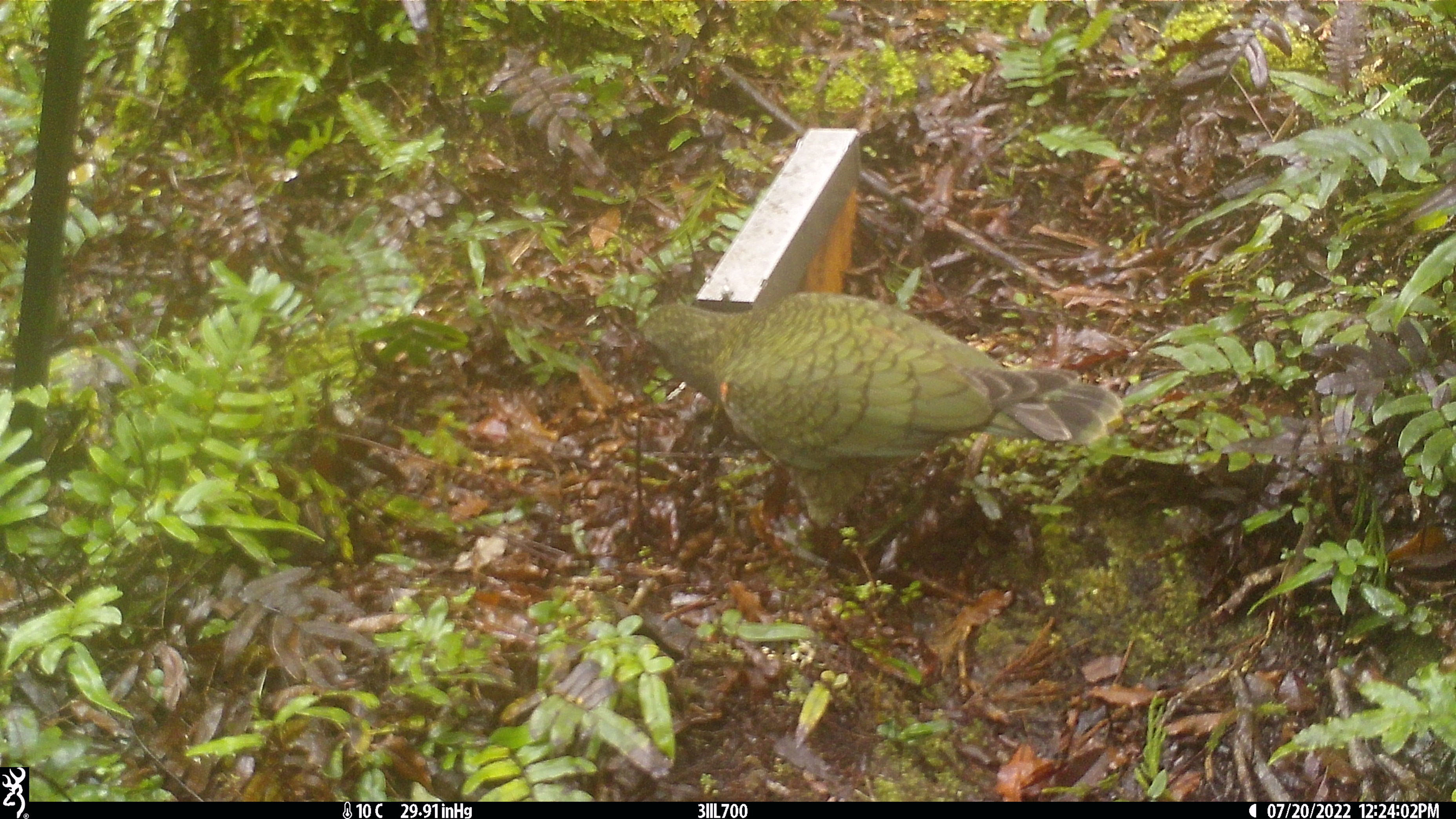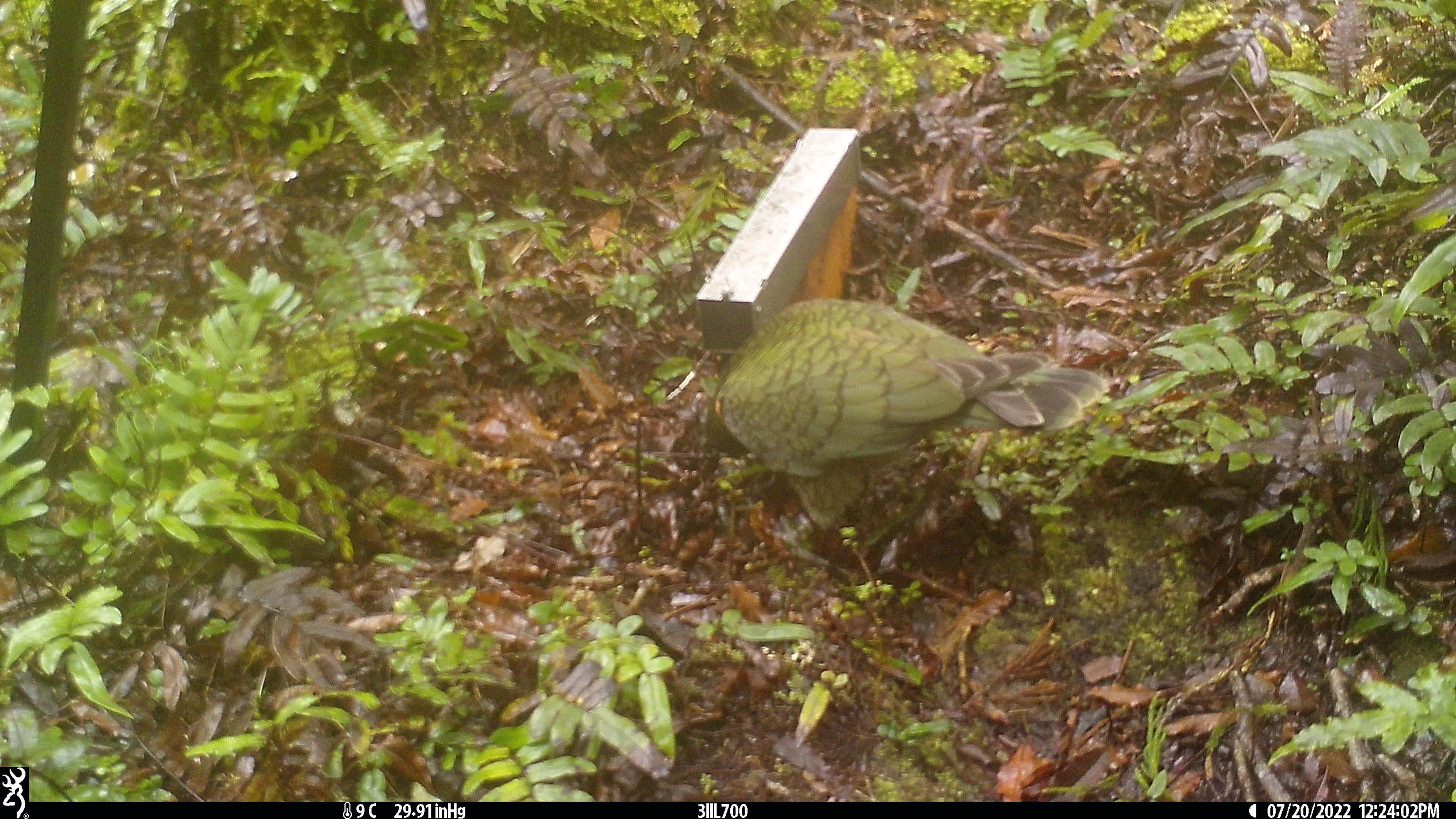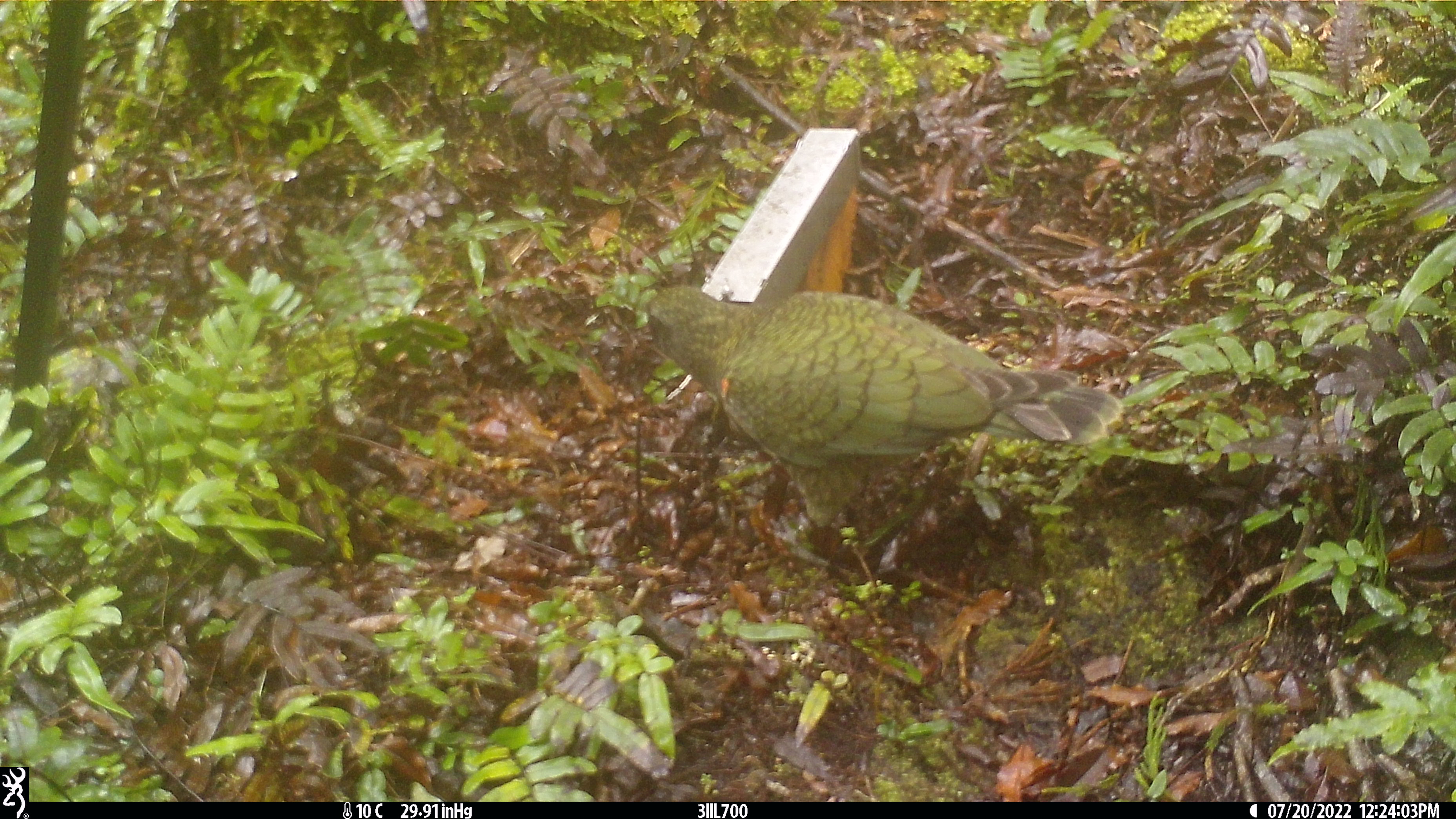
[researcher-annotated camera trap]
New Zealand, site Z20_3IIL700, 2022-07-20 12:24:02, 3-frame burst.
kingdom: Animalia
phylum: Chordata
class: Aves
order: Psittaciformes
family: Strigopidae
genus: Nestor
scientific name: Nestor notabilis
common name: kea